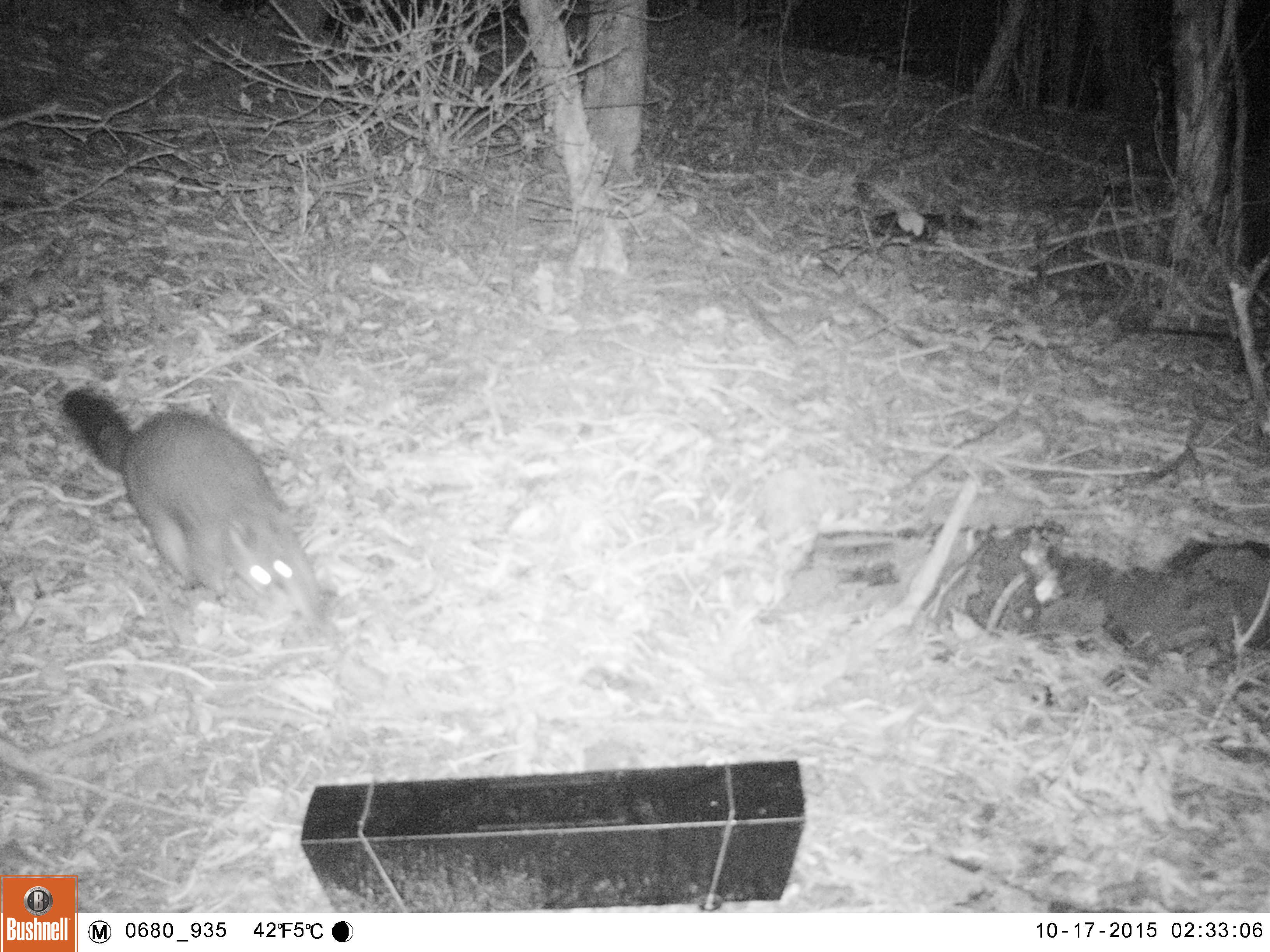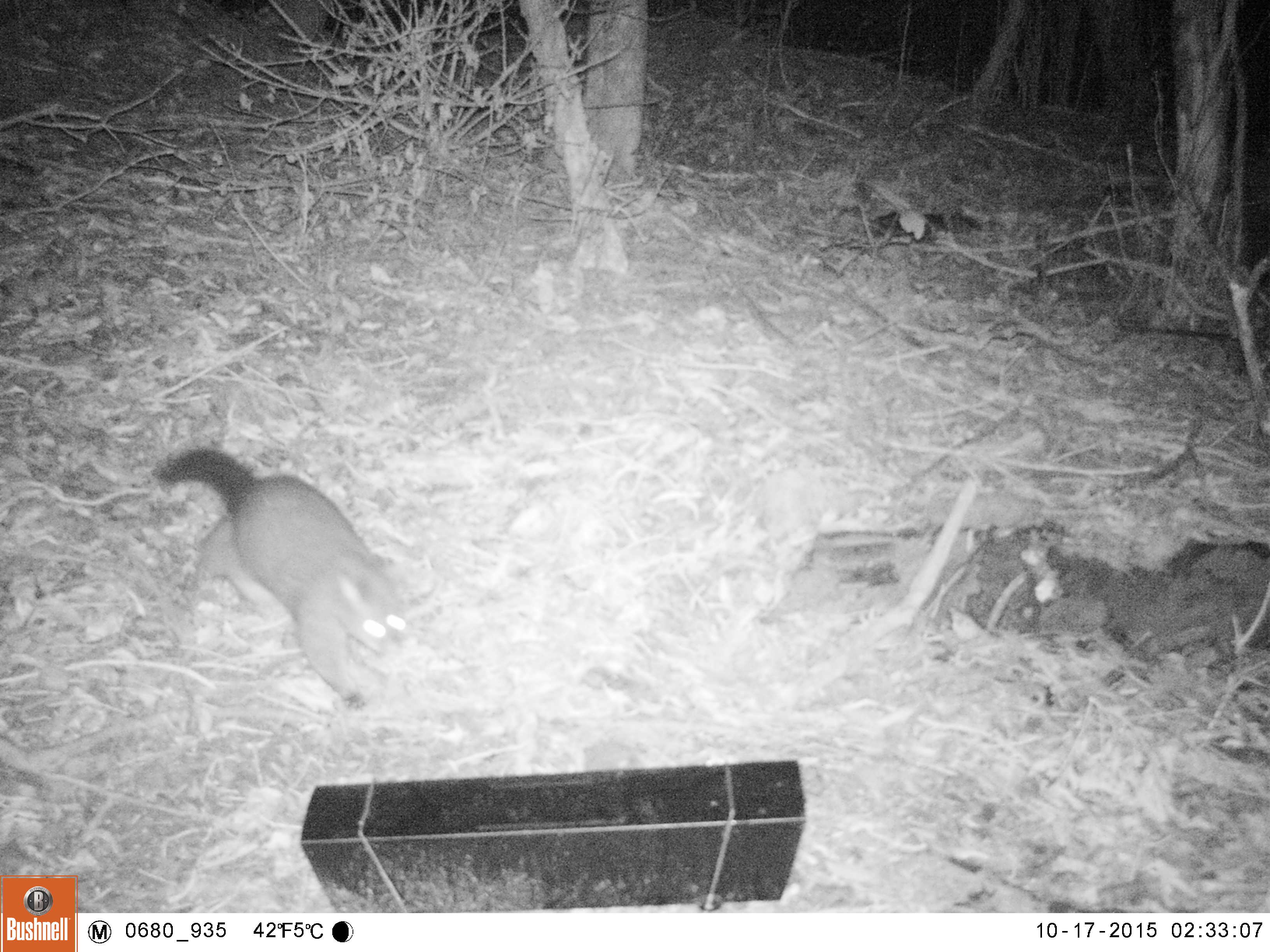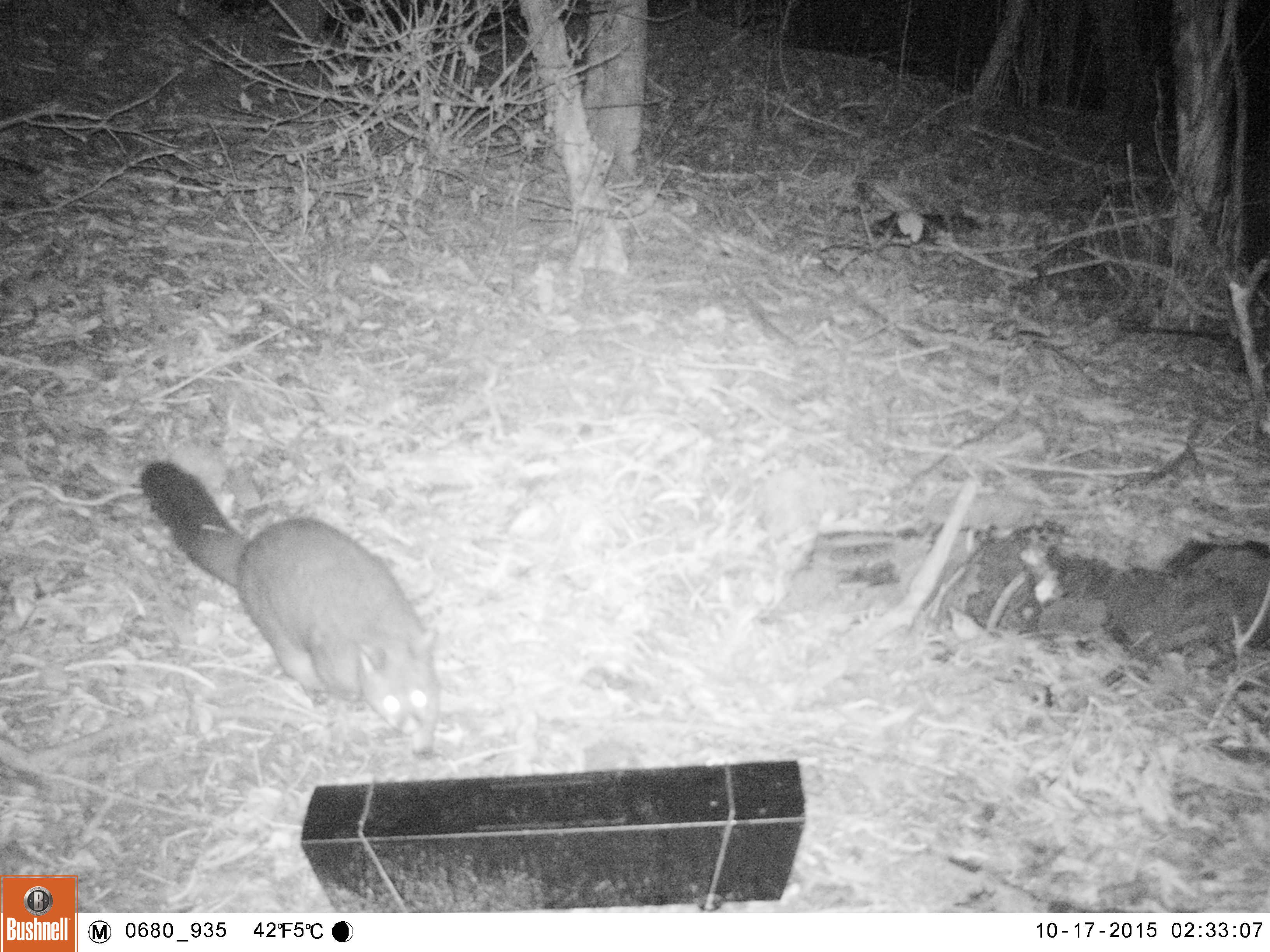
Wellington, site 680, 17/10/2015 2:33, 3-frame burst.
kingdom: Animalia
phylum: Chordata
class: Mammalia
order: Didelphimorphia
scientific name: Didelphimorphia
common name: possum